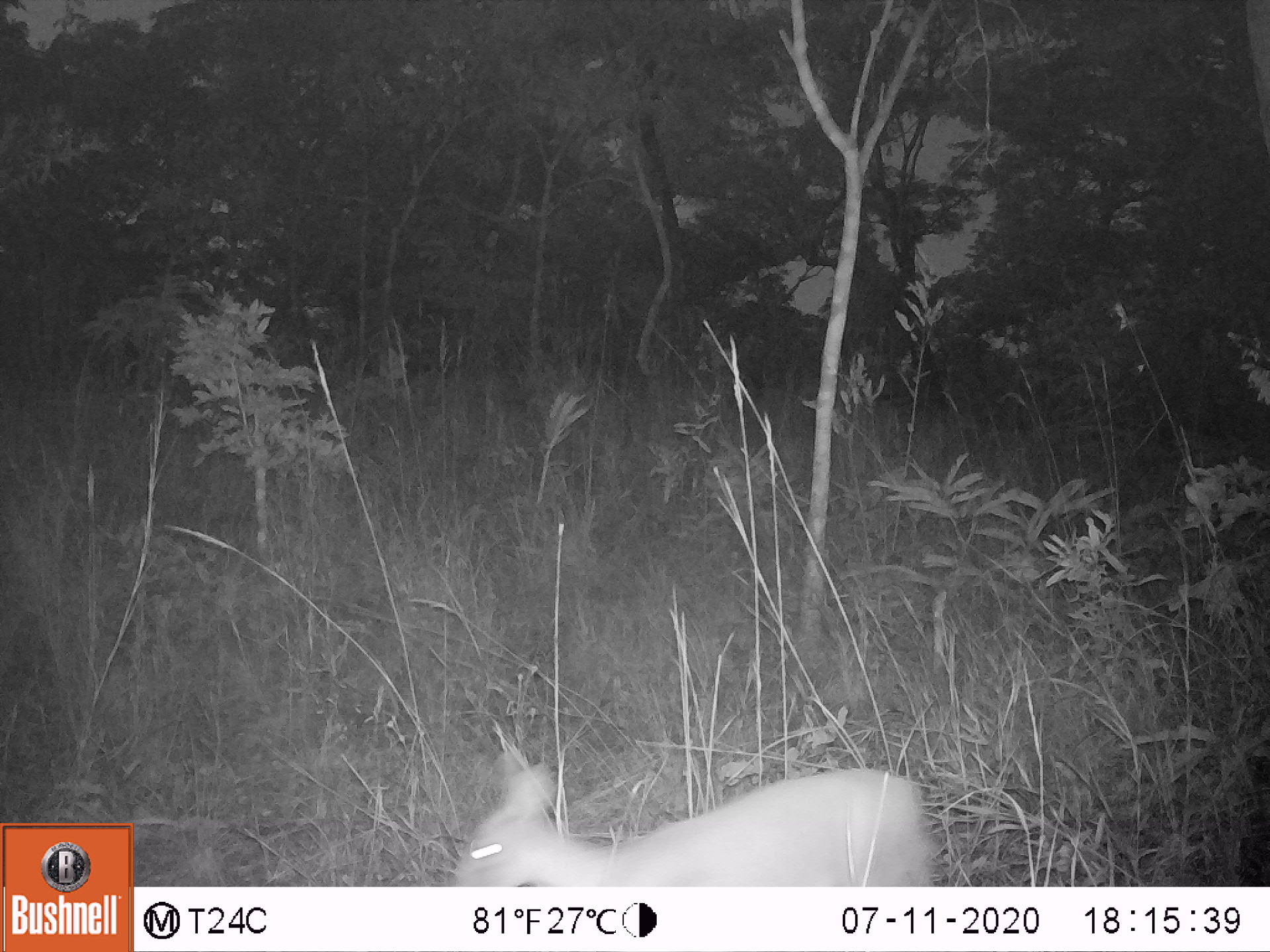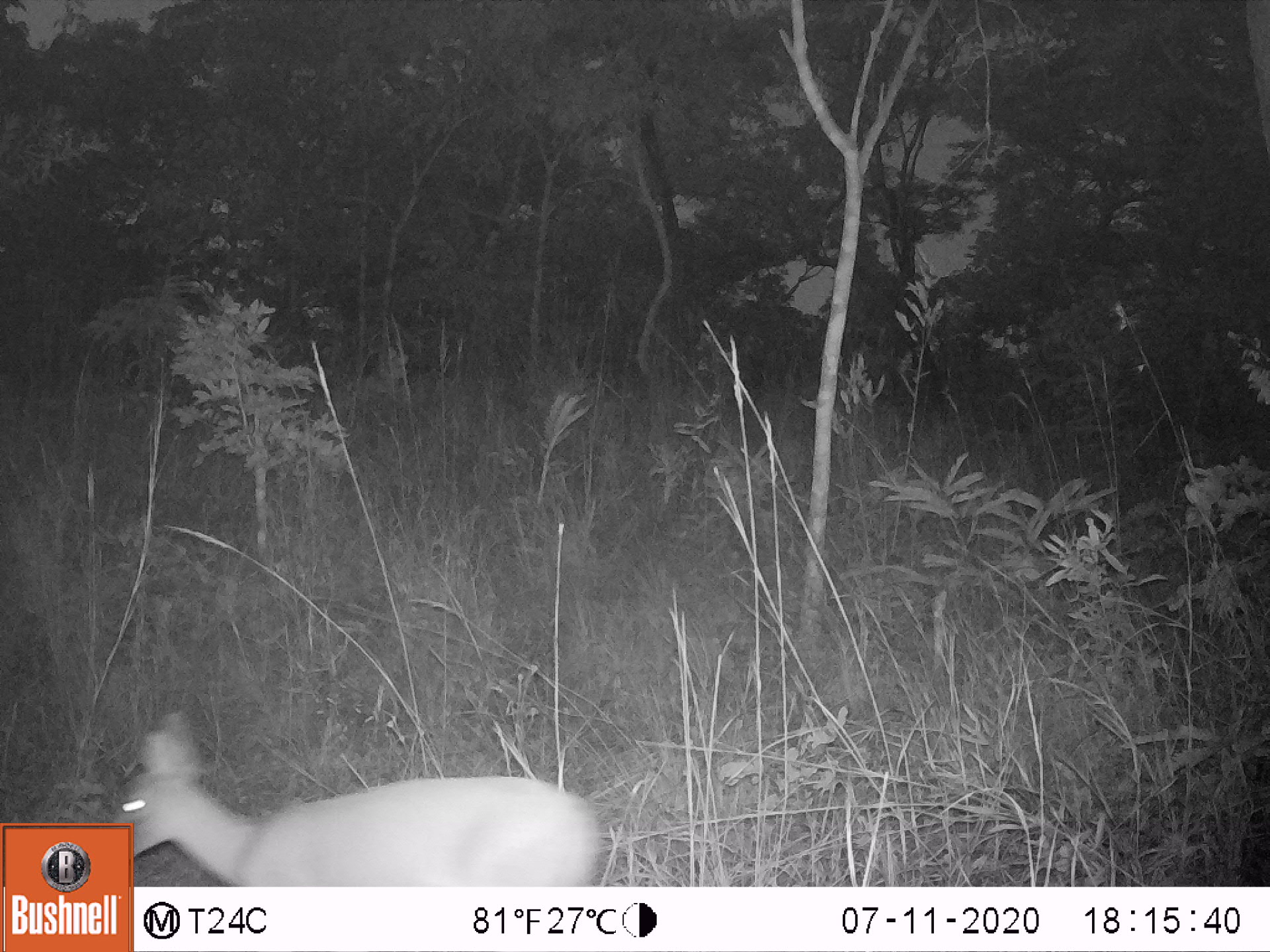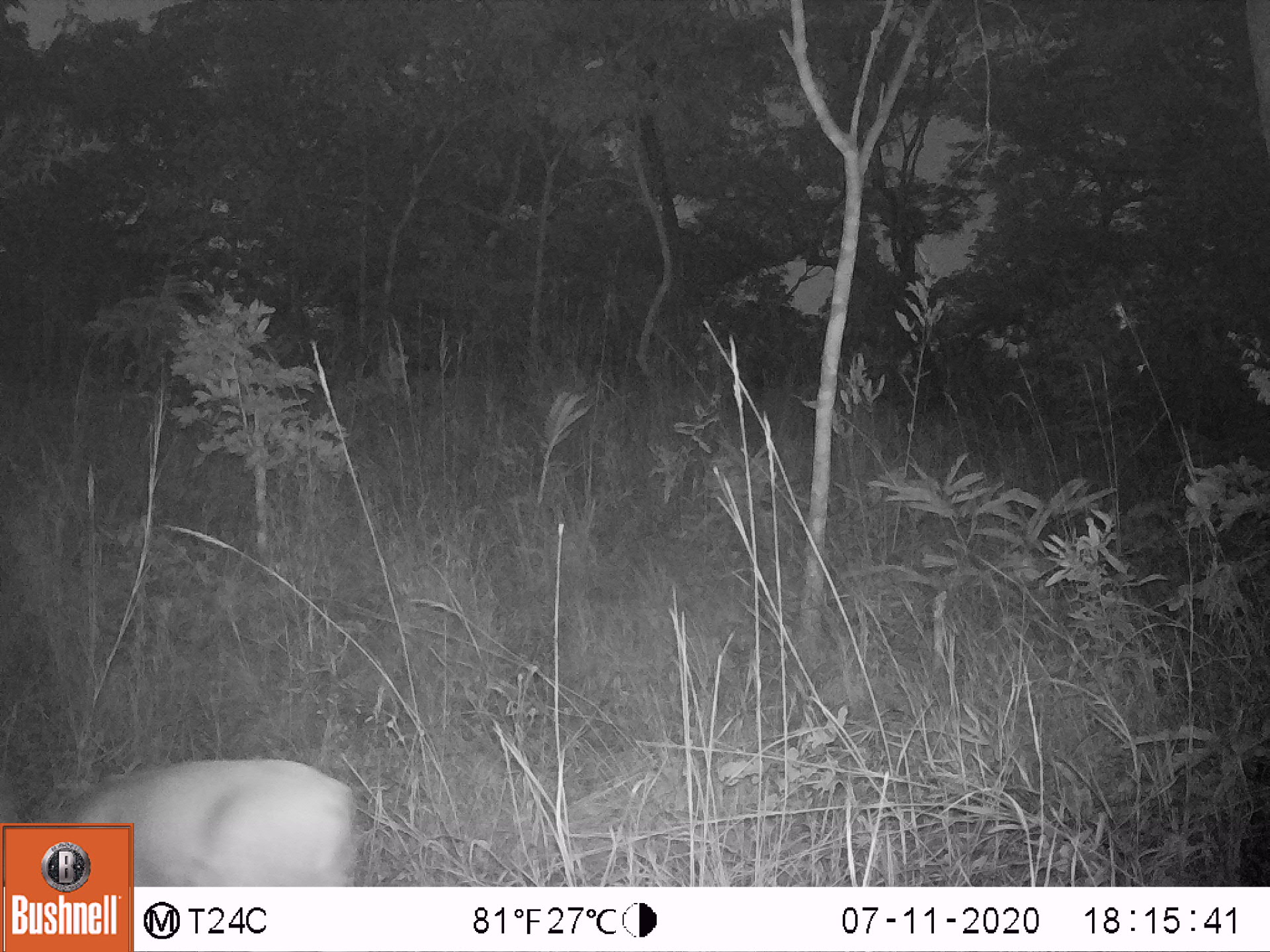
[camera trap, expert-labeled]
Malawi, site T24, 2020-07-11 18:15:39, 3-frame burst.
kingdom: Animalia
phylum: Chordata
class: Mammalia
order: Artiodactyla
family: Bovidae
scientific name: Antilopinae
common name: small antelope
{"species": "small antelope (Antilopinae)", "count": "1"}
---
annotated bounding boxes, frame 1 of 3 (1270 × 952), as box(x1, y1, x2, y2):
small antelope: box(436, 726, 950, 883)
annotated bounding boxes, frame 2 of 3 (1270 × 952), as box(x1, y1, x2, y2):
small antelope: box(132, 691, 622, 885)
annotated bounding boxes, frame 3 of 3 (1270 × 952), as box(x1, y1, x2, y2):
small antelope: box(135, 748, 366, 886)